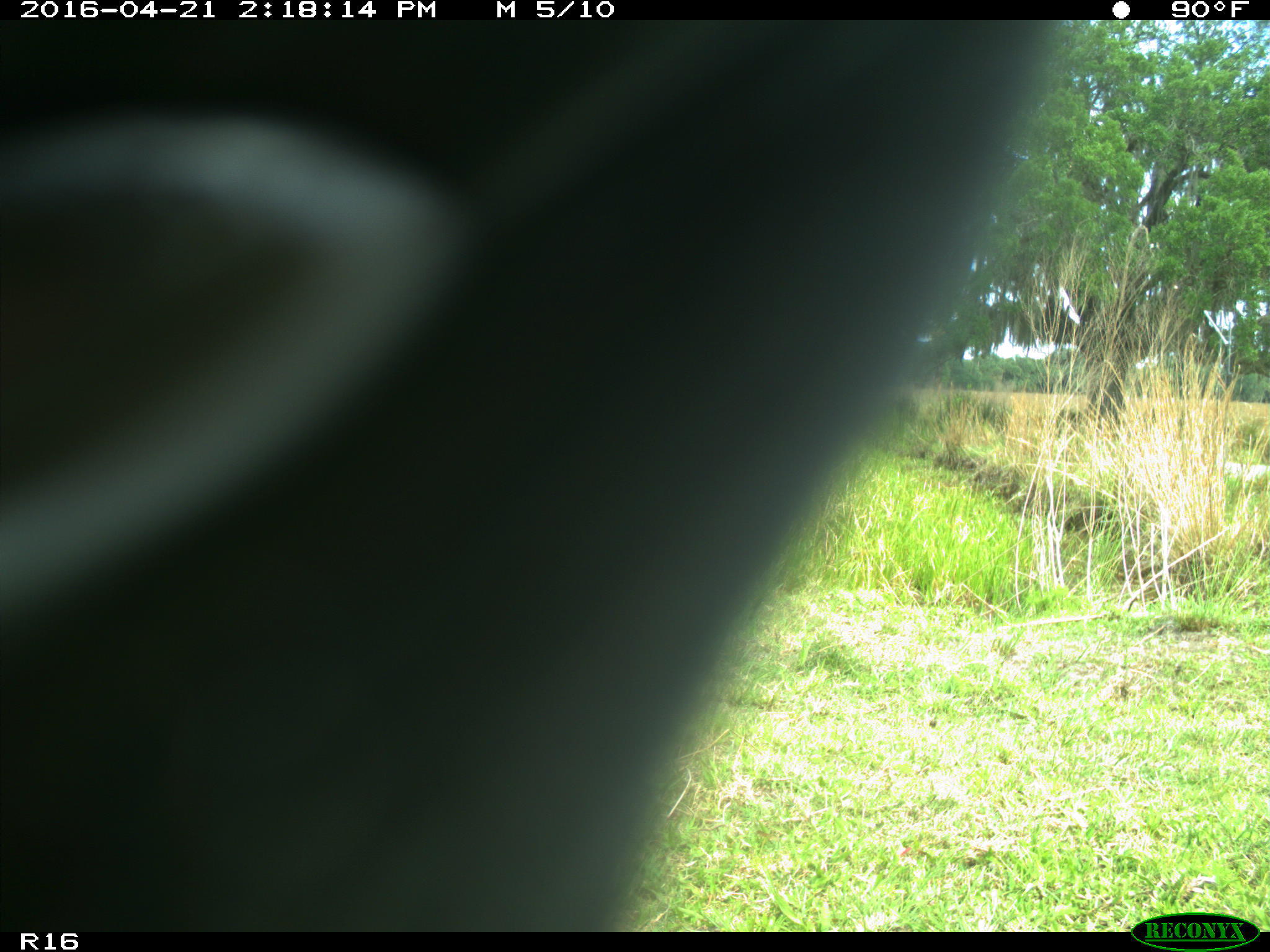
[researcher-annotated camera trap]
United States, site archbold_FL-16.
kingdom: Animalia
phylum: Chordata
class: Mammalia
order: Artiodactyla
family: Bovidae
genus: Bos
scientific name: Bos taurus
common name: domestic cow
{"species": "Bos taurus (domestic cow)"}